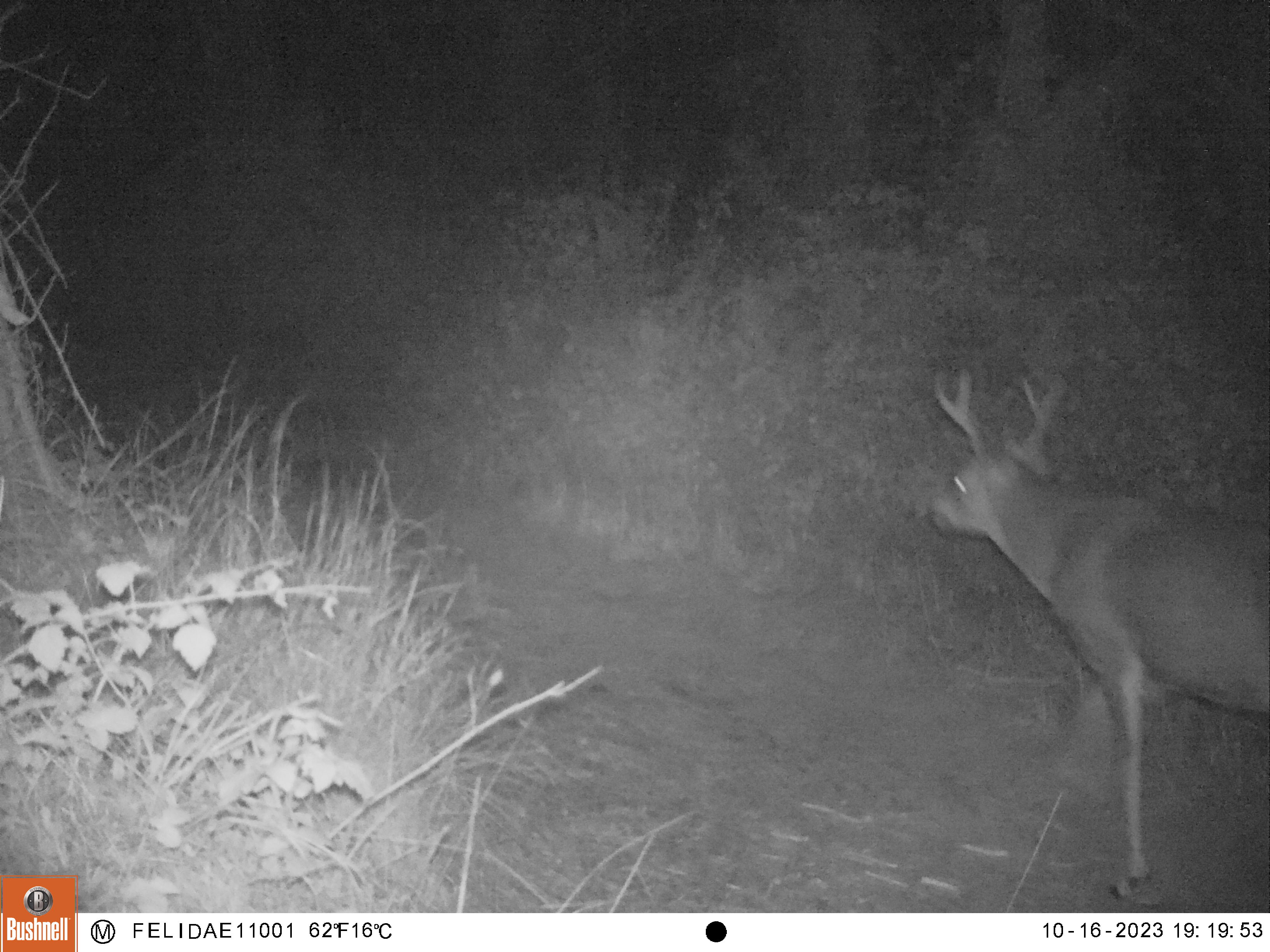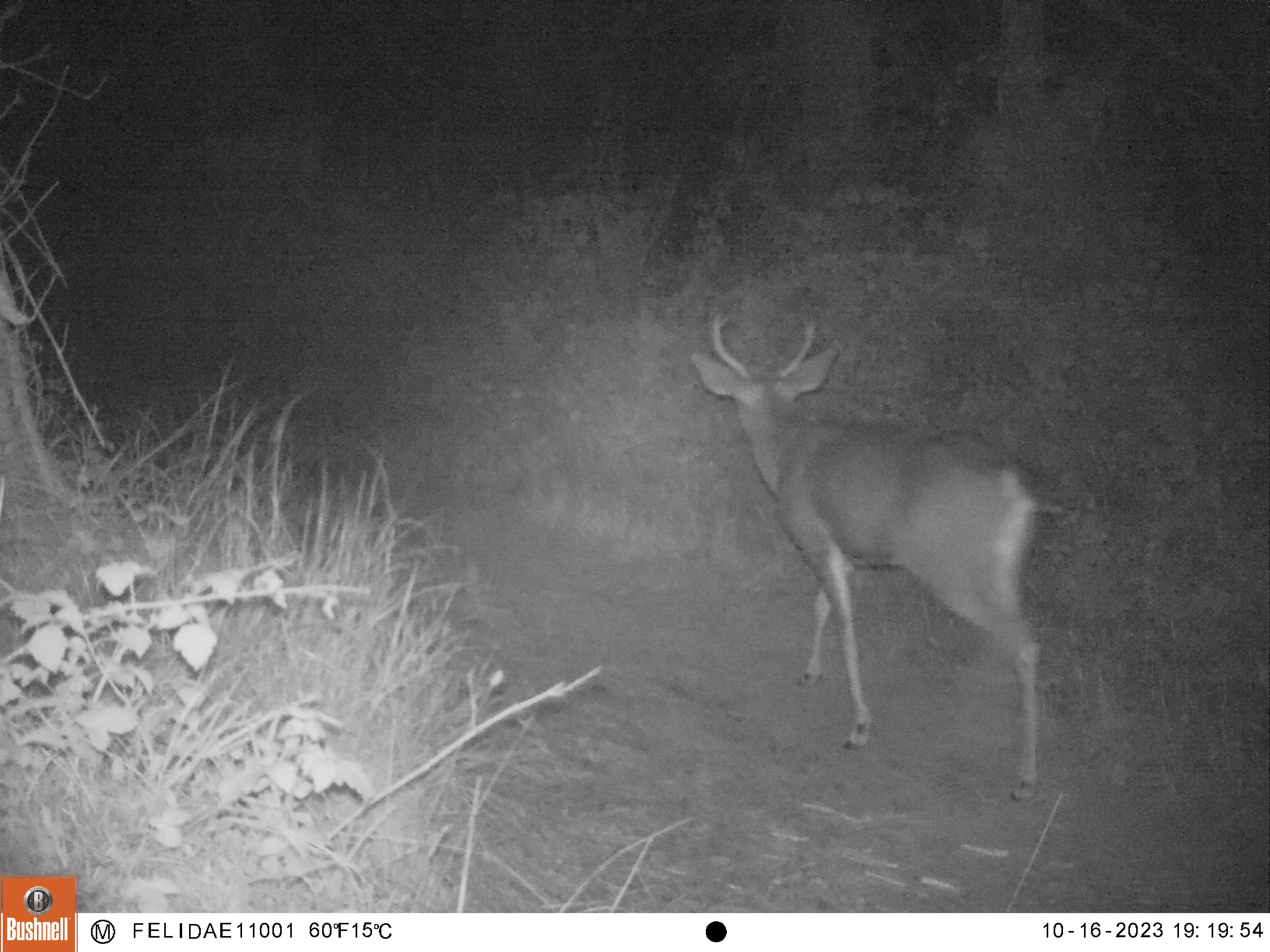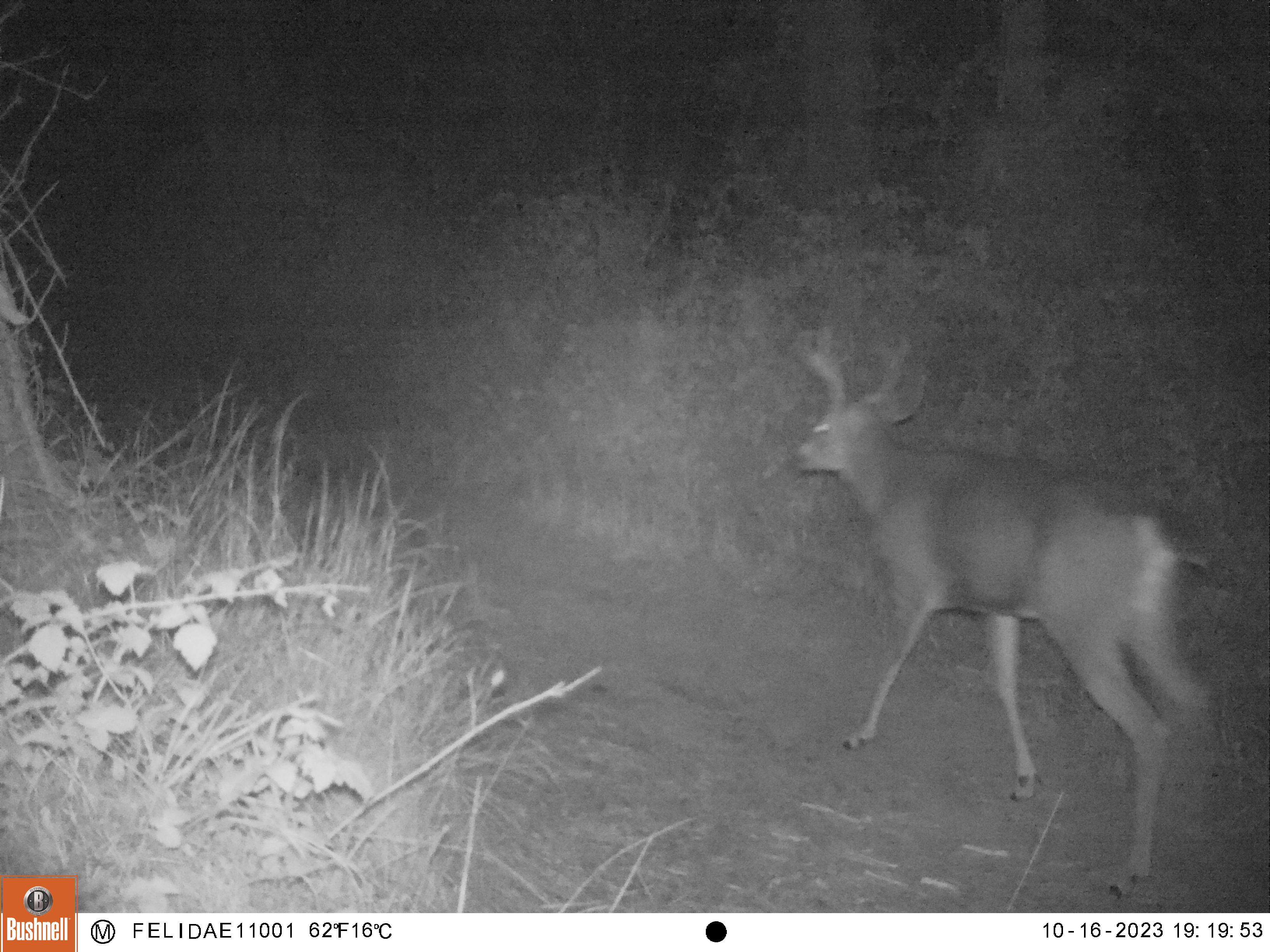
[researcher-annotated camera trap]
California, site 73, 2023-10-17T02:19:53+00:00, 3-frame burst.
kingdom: Animalia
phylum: Chordata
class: Mammalia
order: Artiodactyla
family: Cervidae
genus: Odocoileus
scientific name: Odocoileus hemionus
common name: mule deer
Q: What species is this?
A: Mule deer (Odocoileus hemionus).